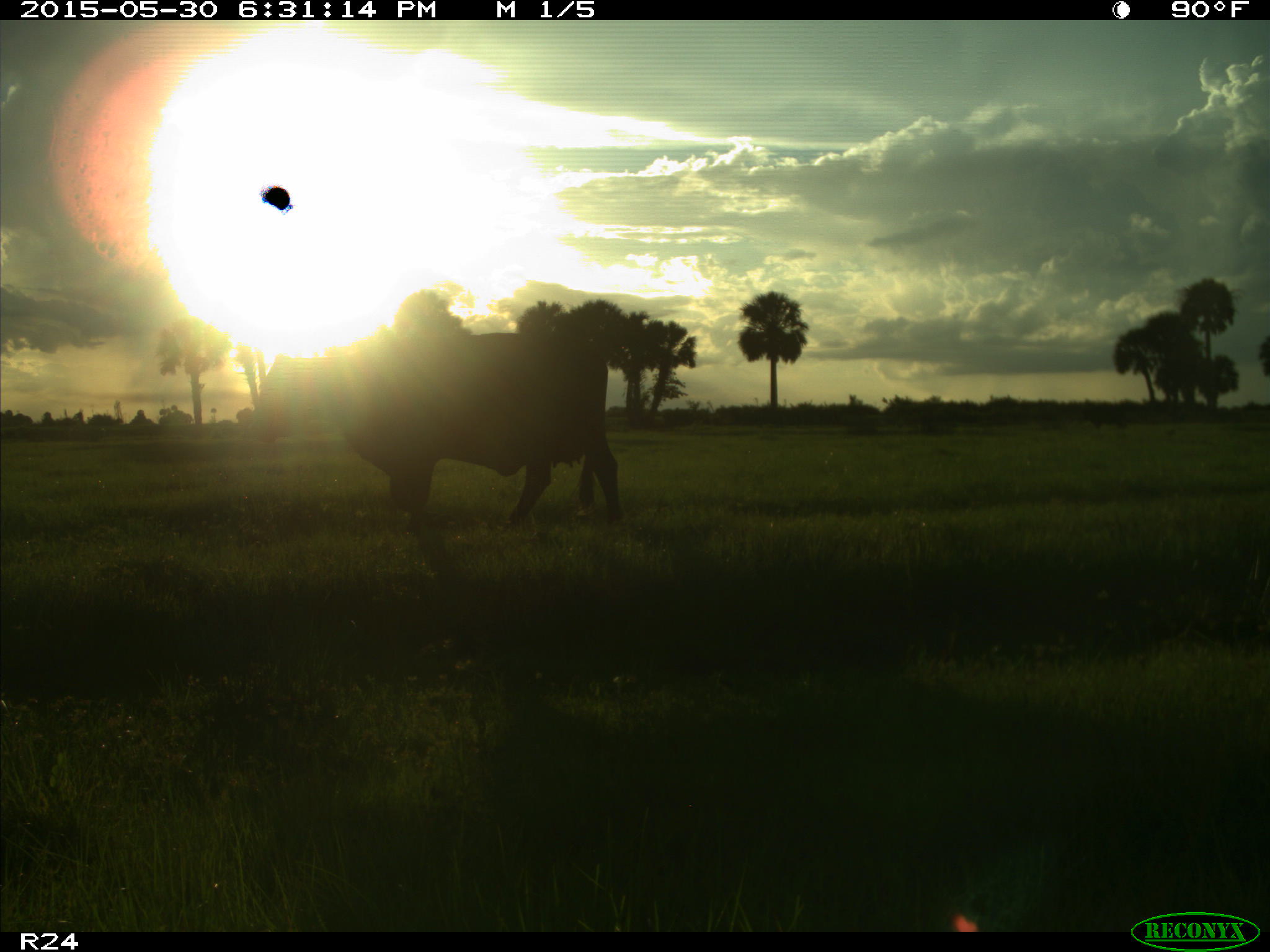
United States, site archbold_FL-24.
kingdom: Animalia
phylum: Chordata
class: Mammalia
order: Artiodactyla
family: Bovidae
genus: Bos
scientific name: Bos taurus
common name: domestic cow